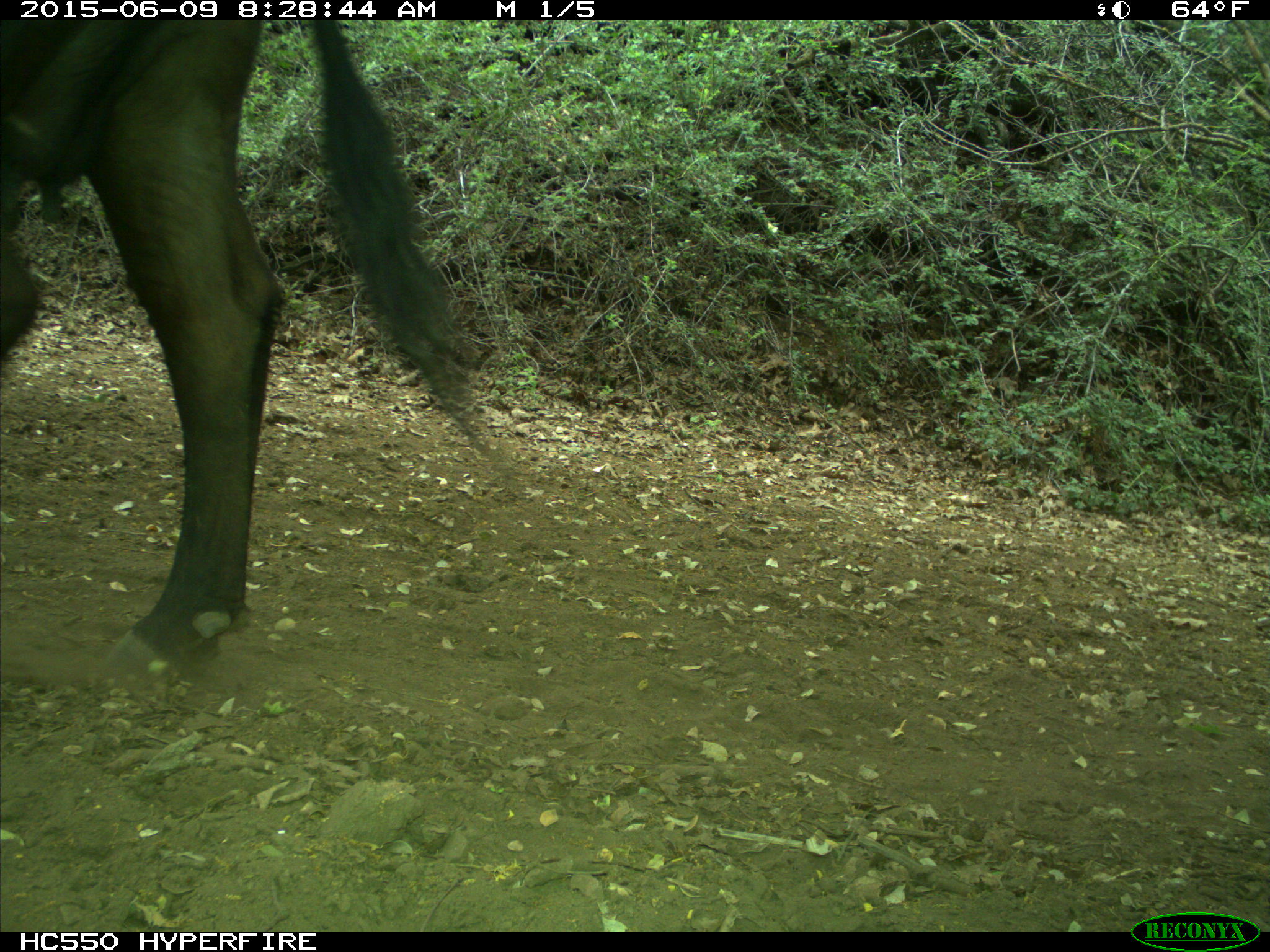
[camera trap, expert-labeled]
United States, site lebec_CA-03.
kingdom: Animalia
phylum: Chordata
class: Mammalia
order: Artiodactyla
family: Bovidae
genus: Bos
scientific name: Bos taurus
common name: domestic cow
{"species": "Bos taurus (domestic cow)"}